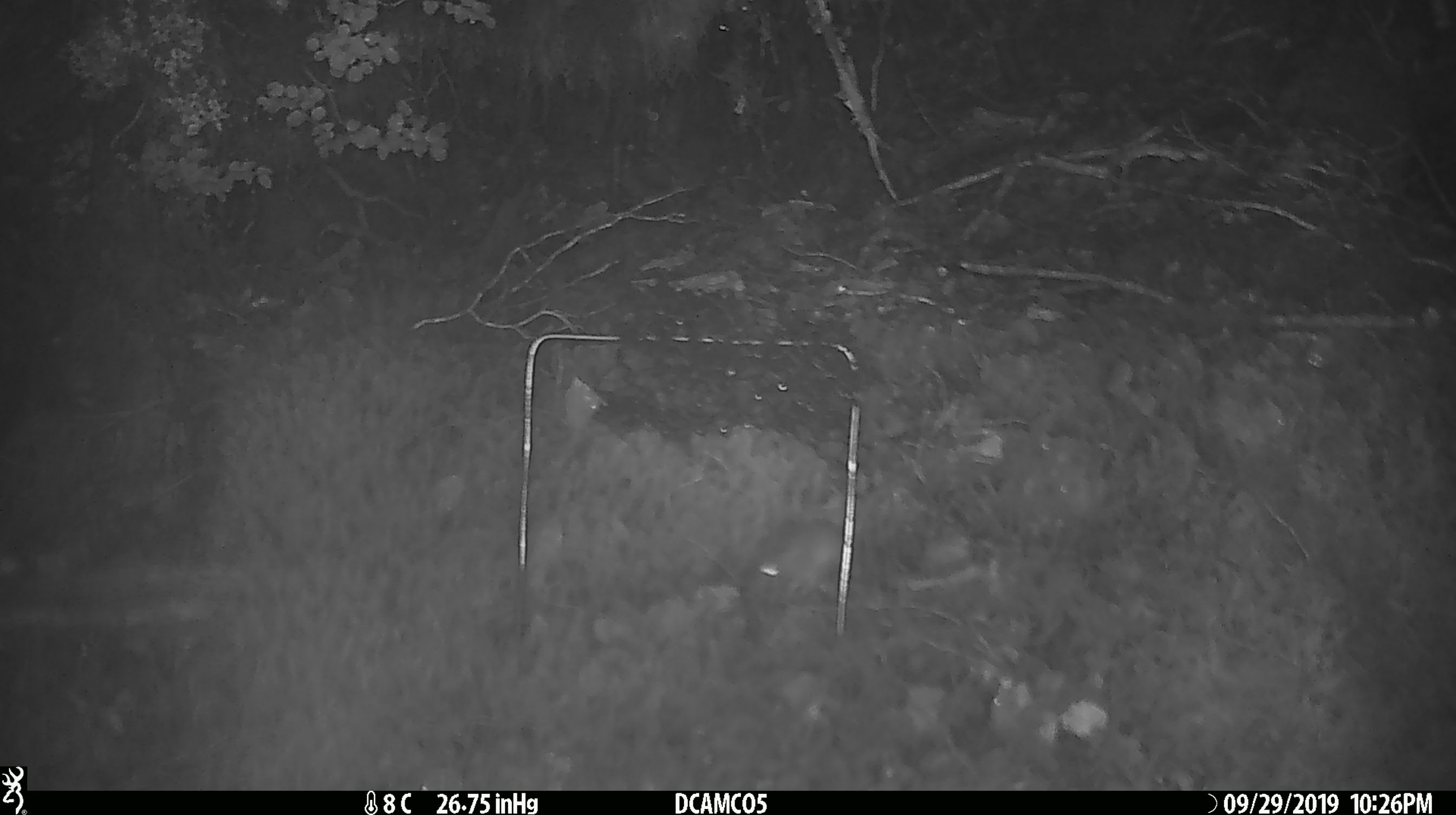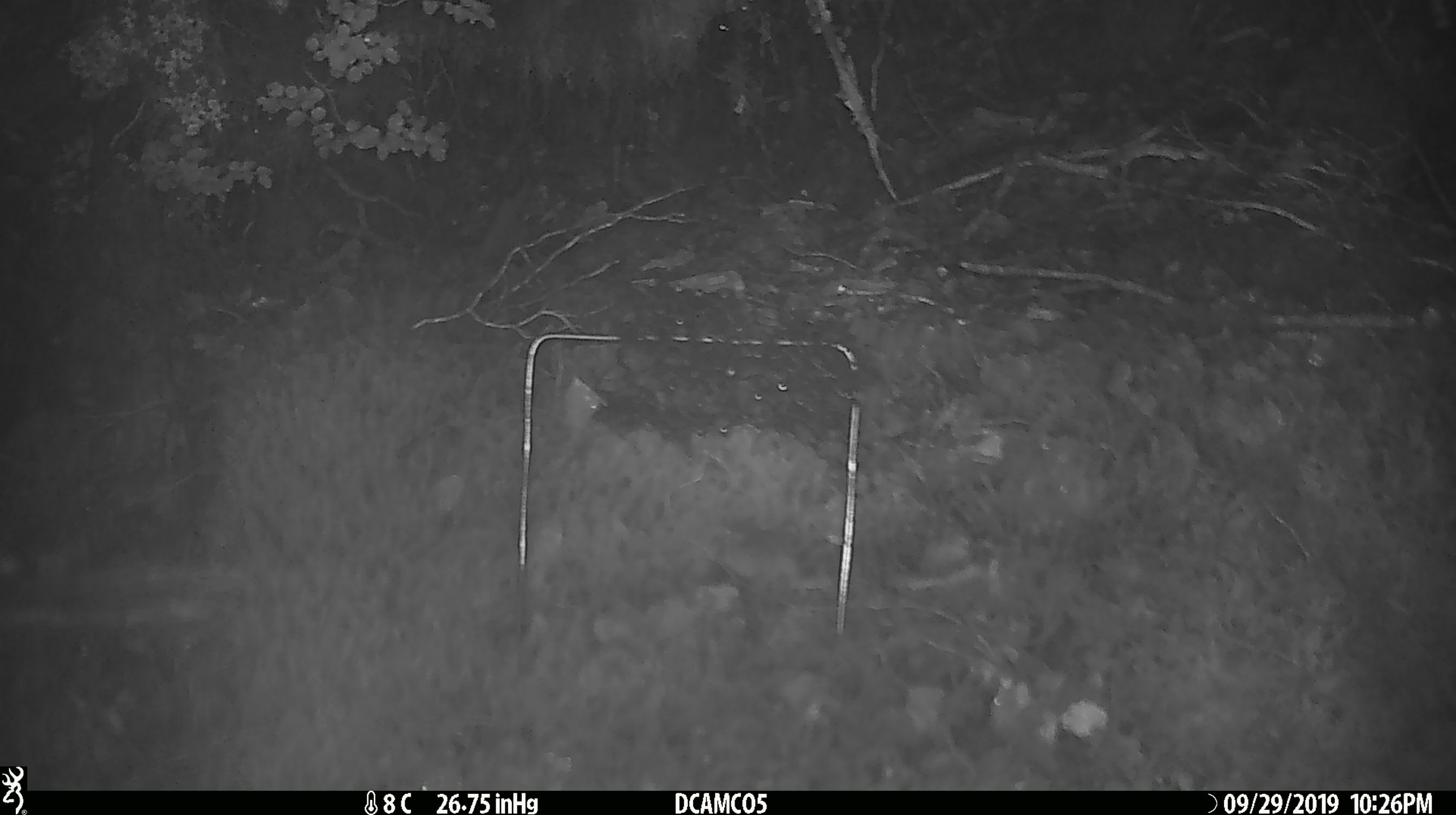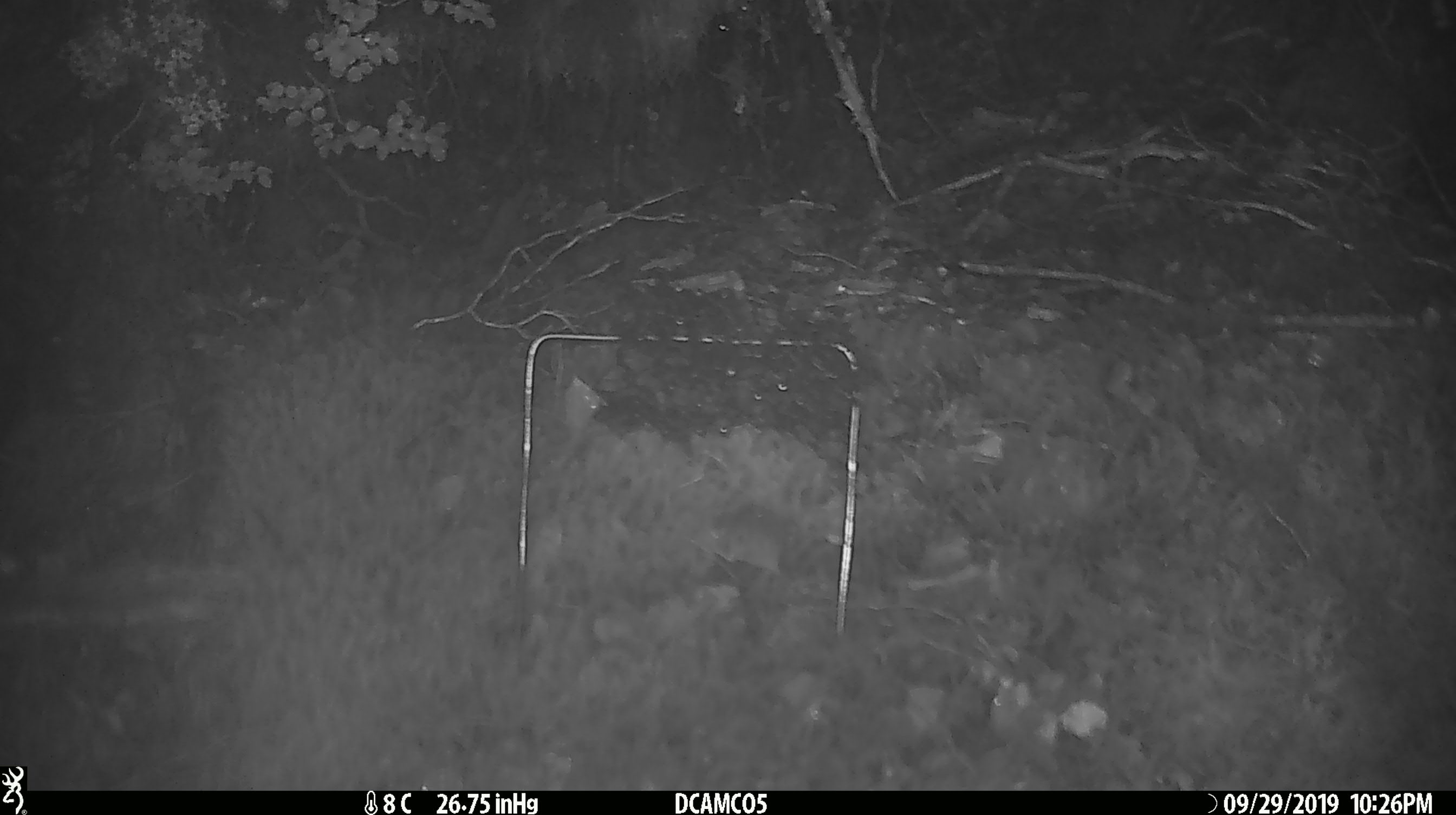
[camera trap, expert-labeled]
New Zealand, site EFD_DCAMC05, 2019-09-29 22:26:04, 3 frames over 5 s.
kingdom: Animalia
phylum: Chordata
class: Mammalia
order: Rodentia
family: Muridae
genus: Mus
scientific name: Mus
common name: mouse